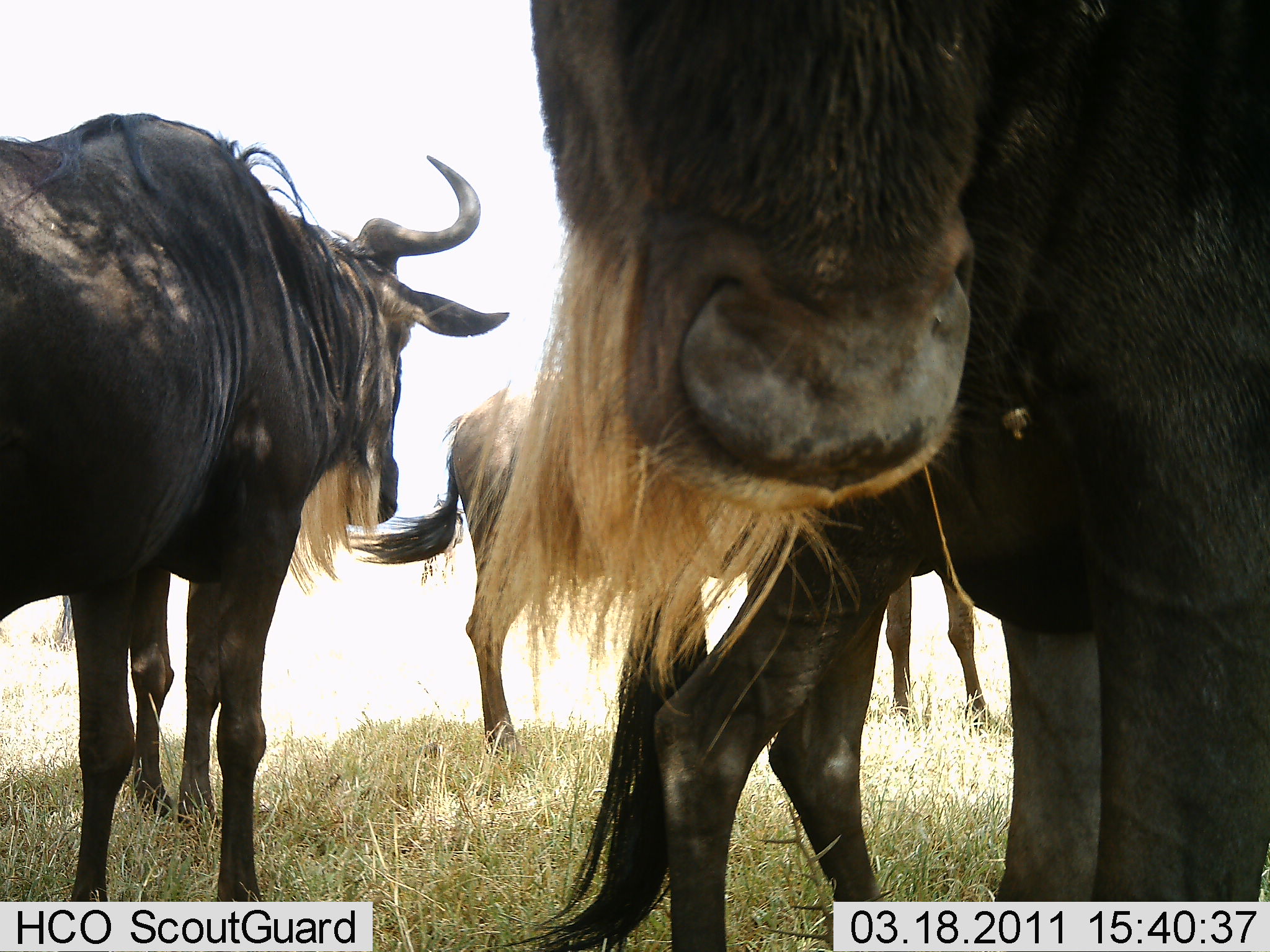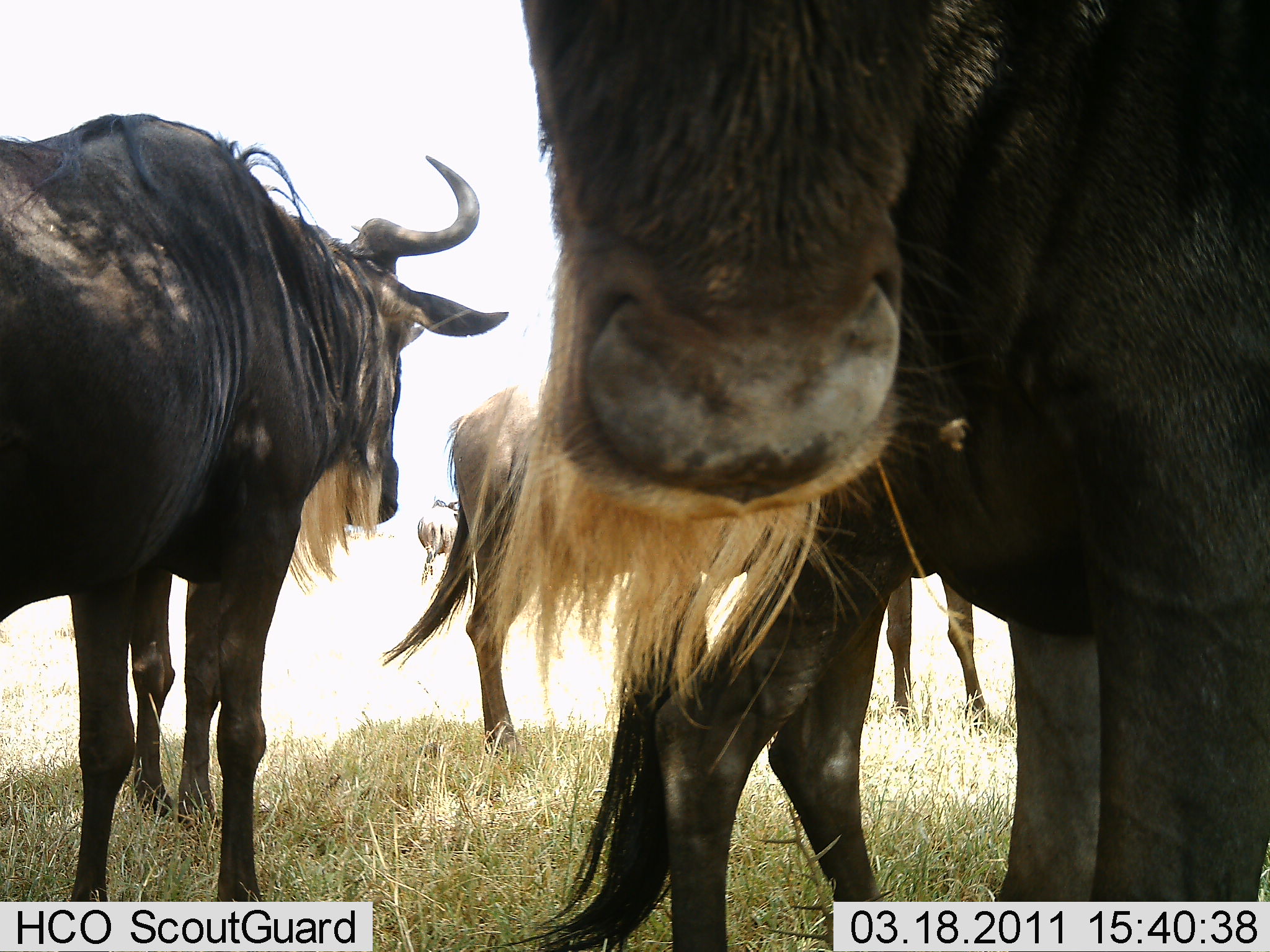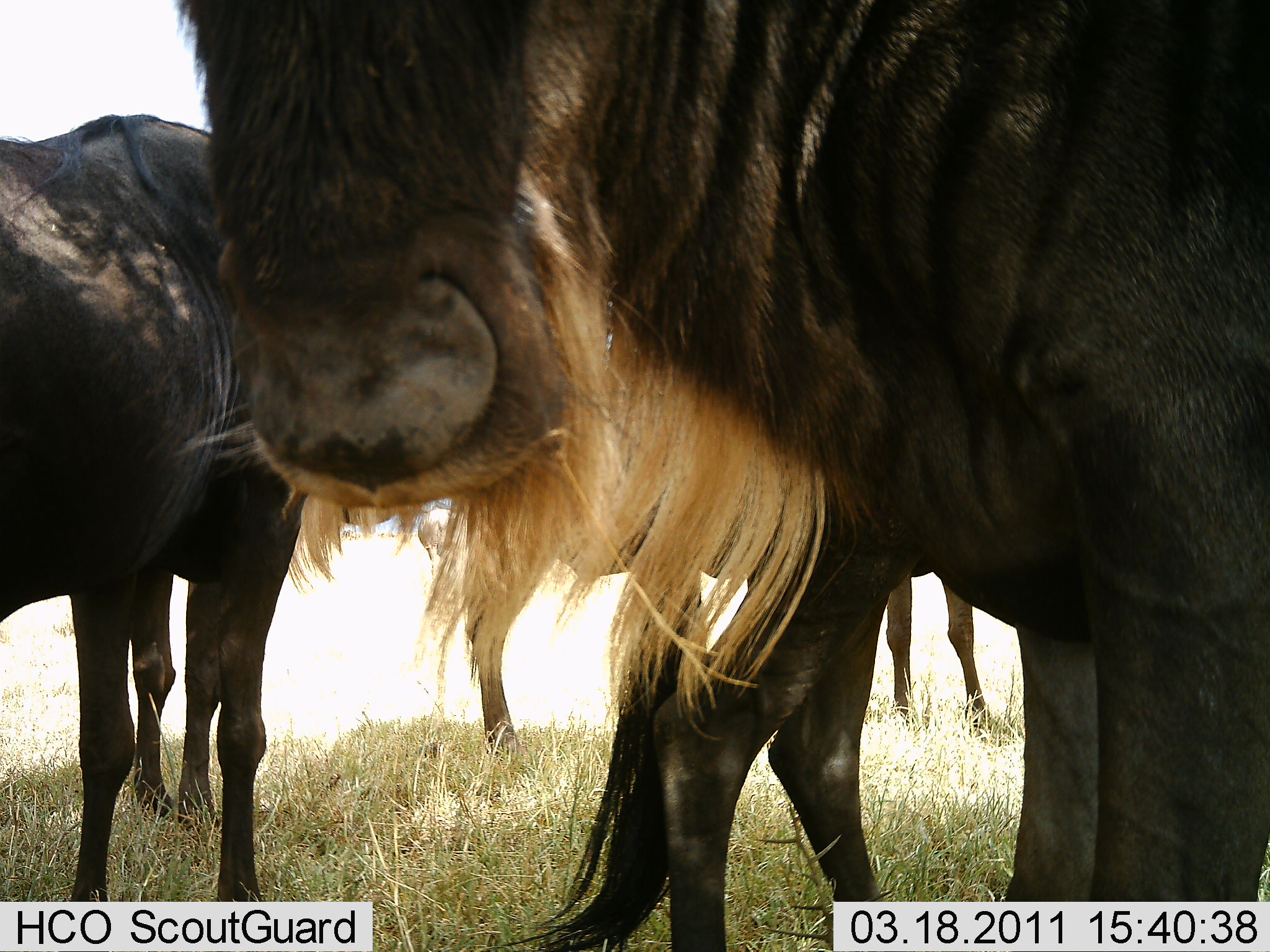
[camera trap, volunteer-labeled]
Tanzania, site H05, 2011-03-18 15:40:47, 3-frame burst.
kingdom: Animalia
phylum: Chordata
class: Mammalia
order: Artiodactyla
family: Bovidae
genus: Connochaetes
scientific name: Connochaetes taurinus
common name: blue wildebeest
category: wildebeest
Wildebeest (blue wildebeest) (Connochaetes taurinus), count 5. Behavior (volunteer vote fractions): standing 80%, resting 0%, moving 0%, interacting 10%. Young present (vote fraction): 0%. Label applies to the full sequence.